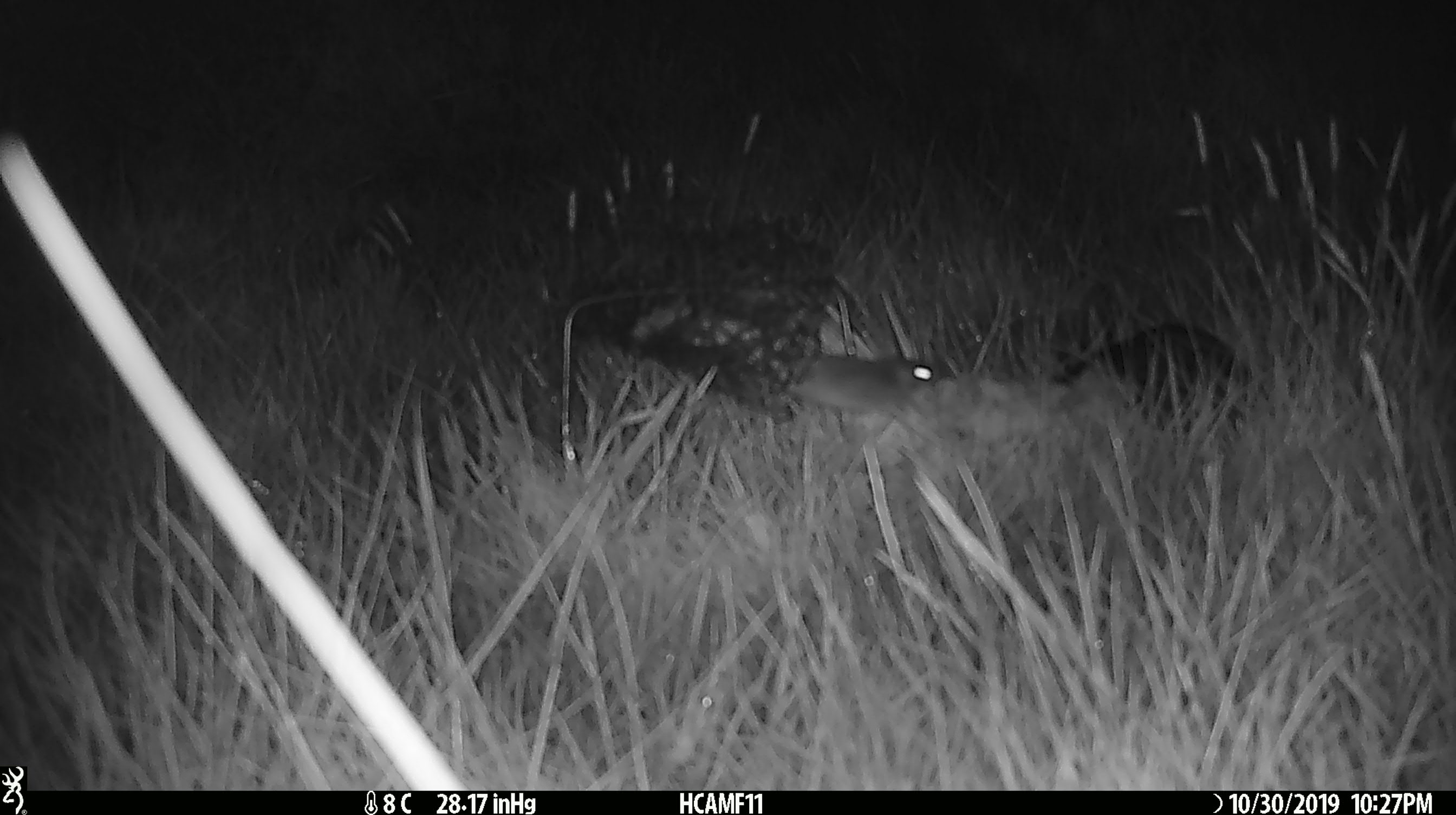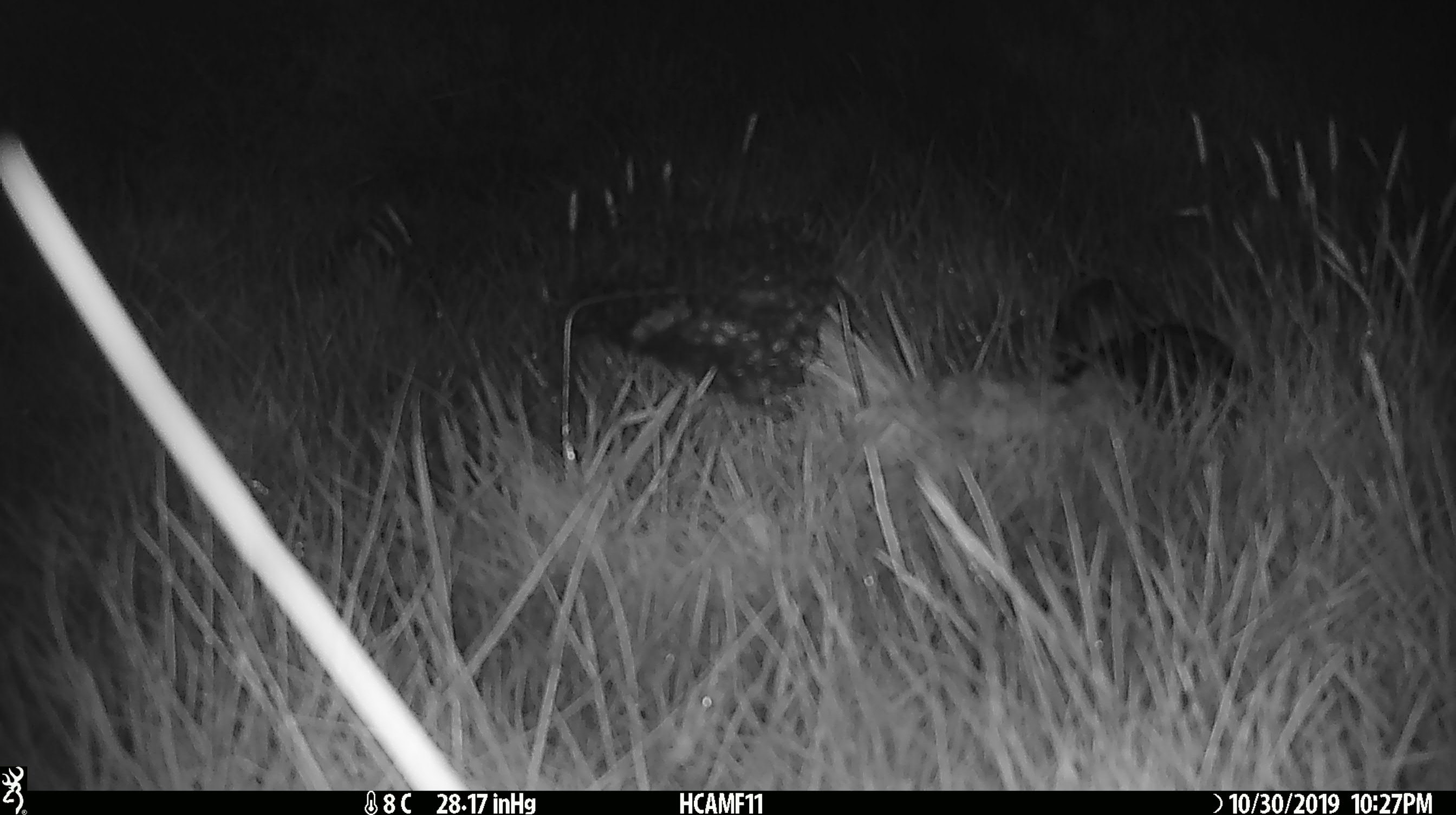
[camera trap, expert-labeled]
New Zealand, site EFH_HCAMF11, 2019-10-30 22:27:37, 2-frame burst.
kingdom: Animalia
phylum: Chordata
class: Mammalia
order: Rodentia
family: Muridae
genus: Mus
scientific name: Mus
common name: mouse